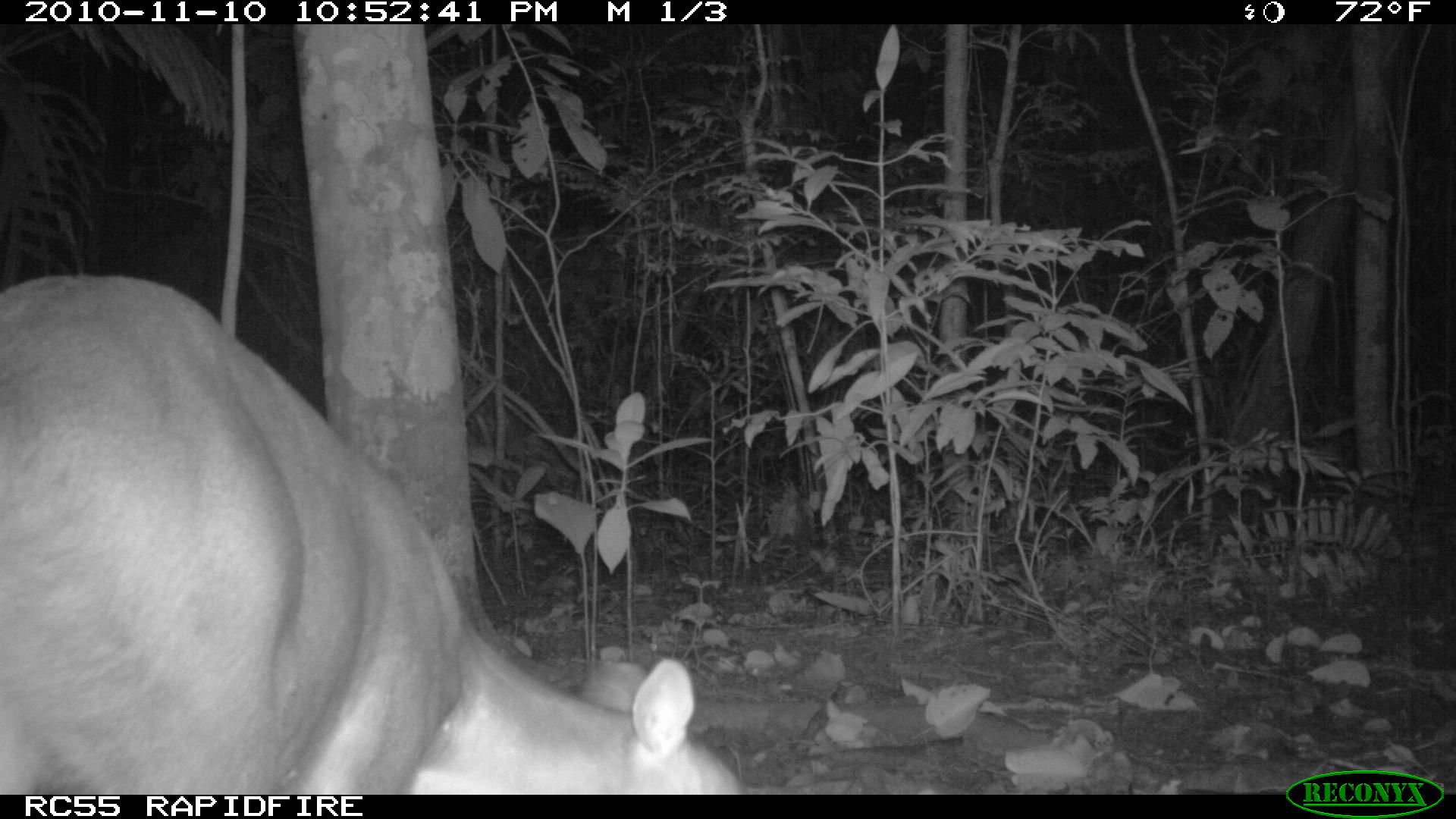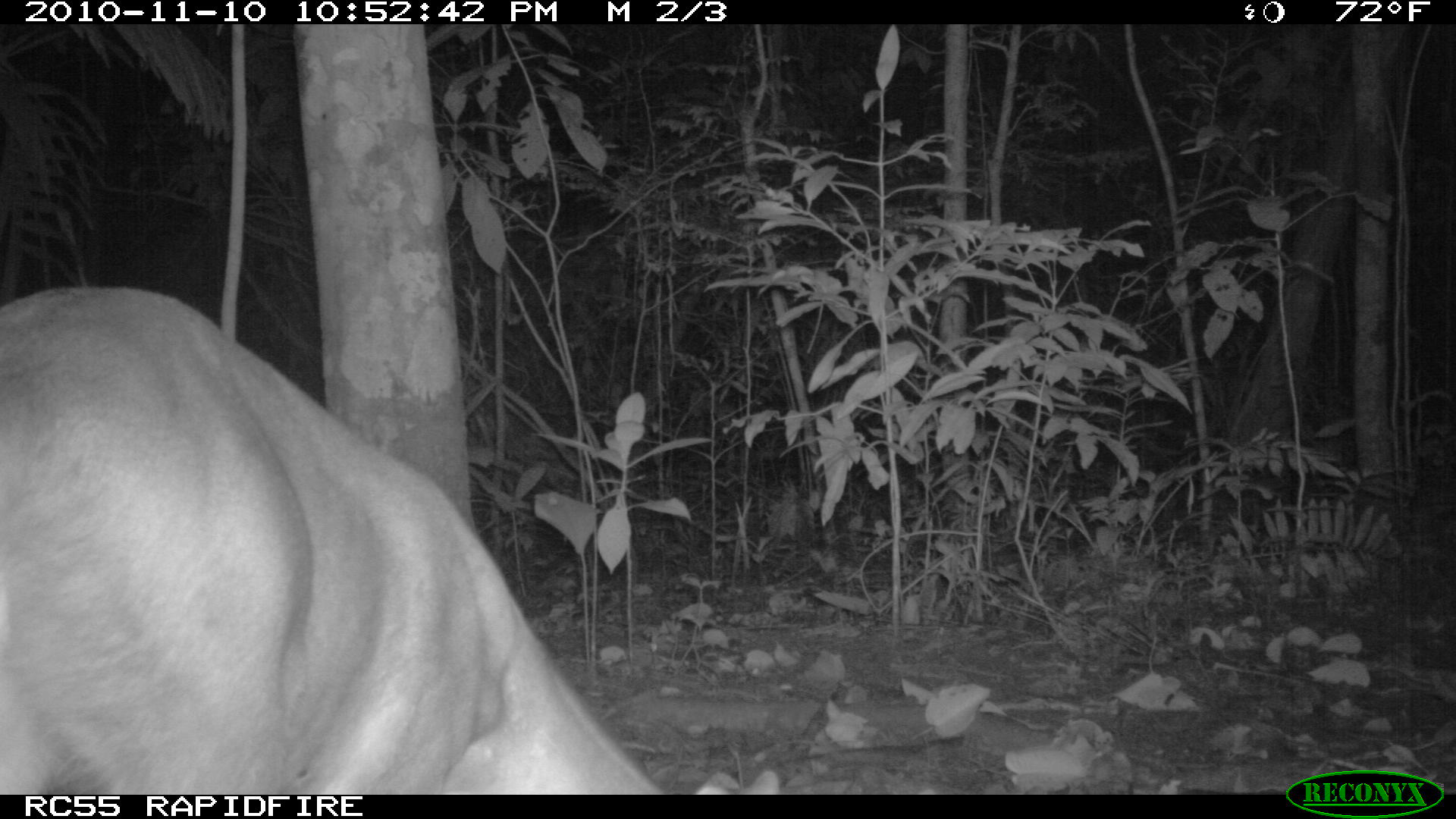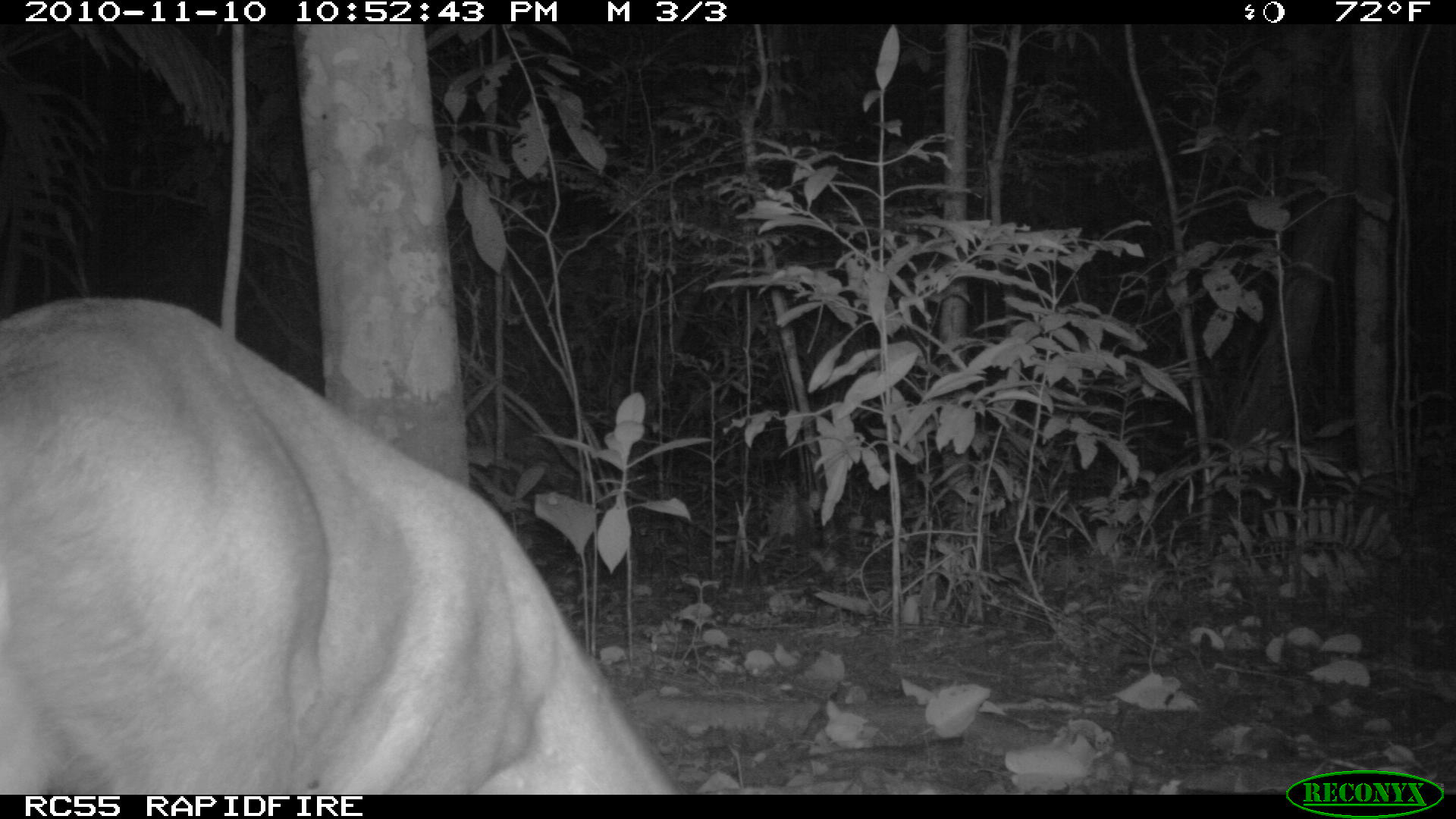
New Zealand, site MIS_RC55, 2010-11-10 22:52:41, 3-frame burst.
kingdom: Animalia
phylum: Chordata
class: Mammalia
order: Artiodactyla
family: Cervidae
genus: Odocoileus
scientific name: Odocoileus virginianus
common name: white-tailed deer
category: white tailed deer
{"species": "white tailed deer (white-tailed deer) (Odocoileus virginianus)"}